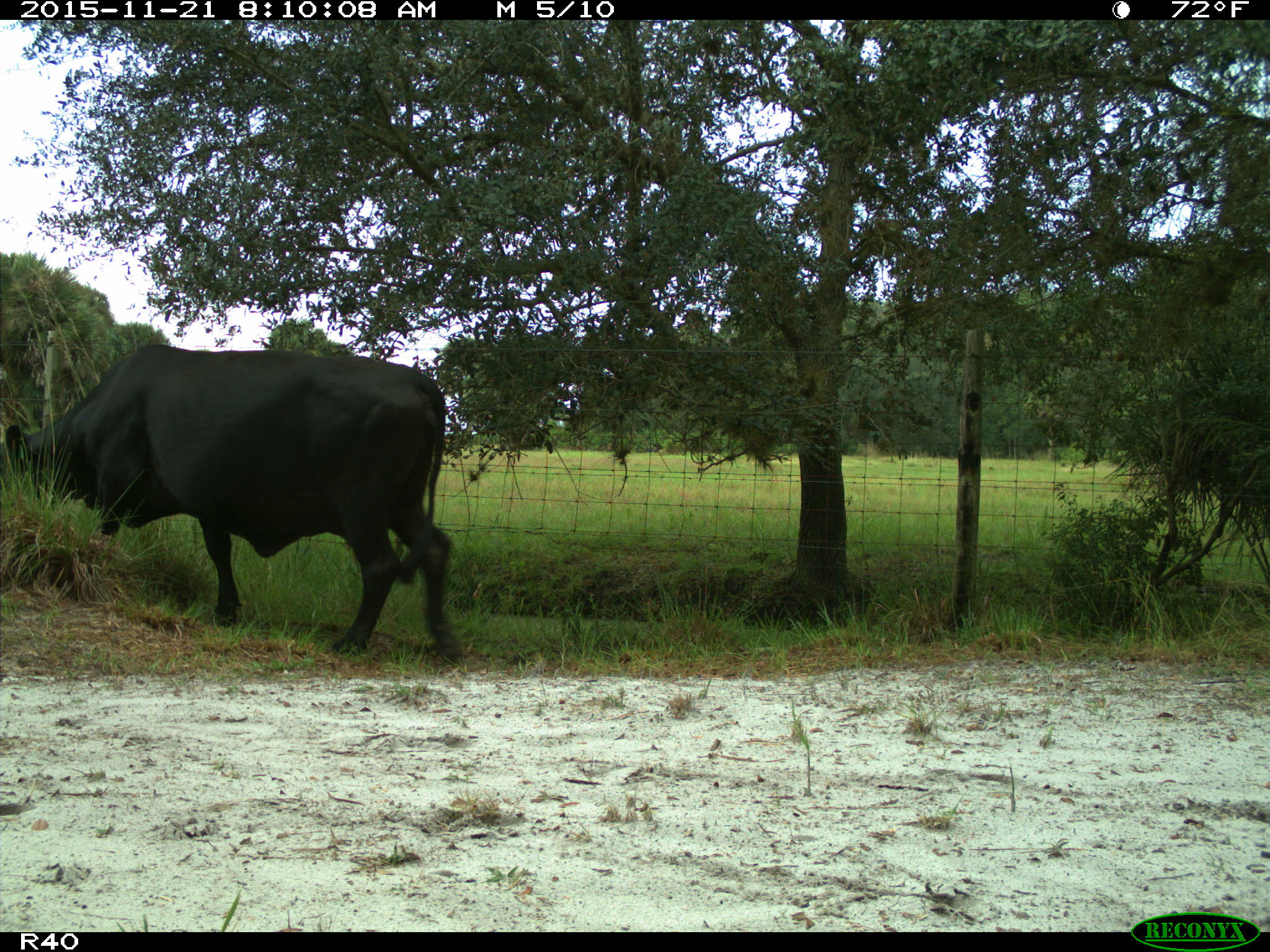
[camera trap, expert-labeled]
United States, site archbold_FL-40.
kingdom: Animalia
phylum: Chordata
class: Mammalia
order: Artiodactyla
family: Bovidae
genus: Bos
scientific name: Bos taurus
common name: domestic cow